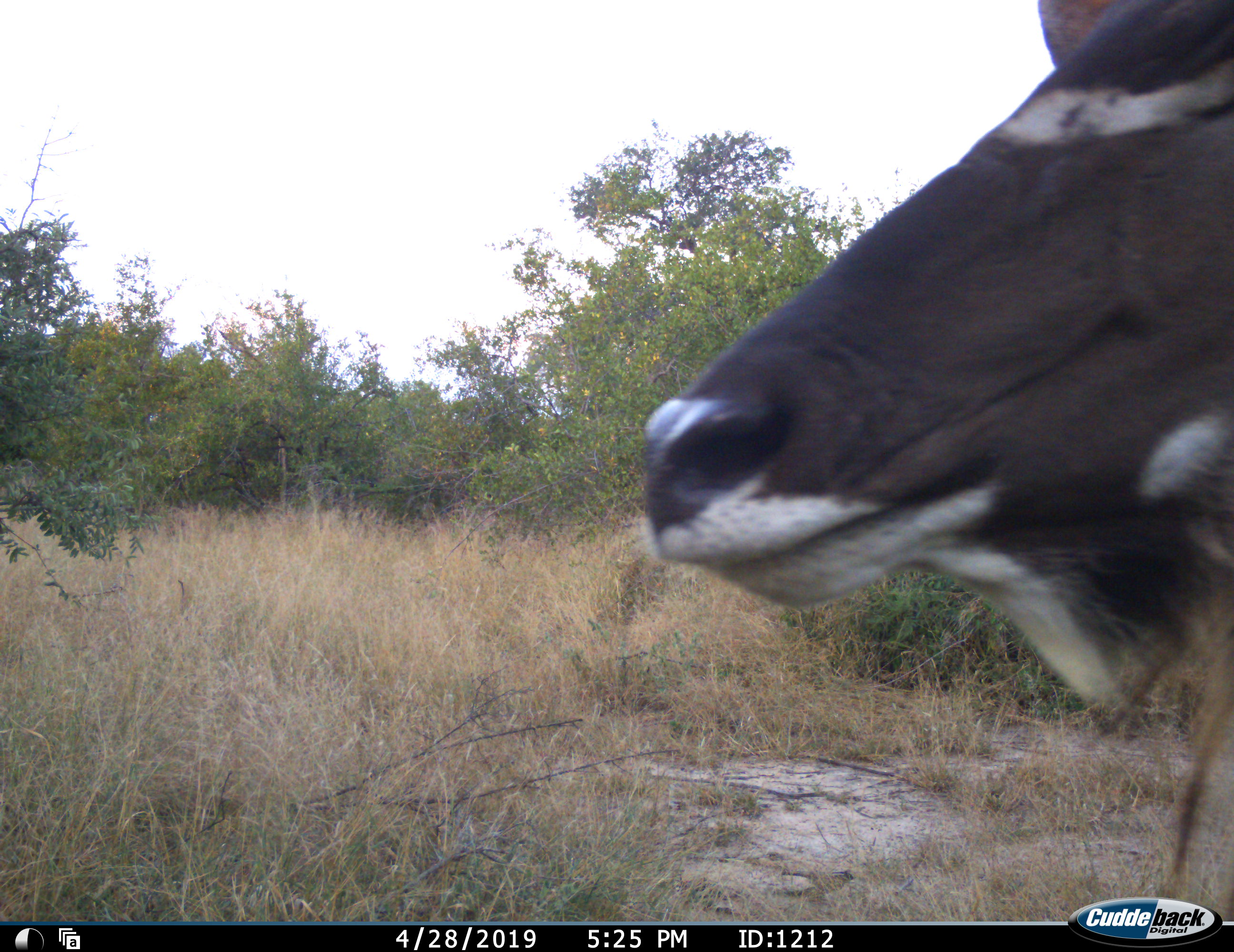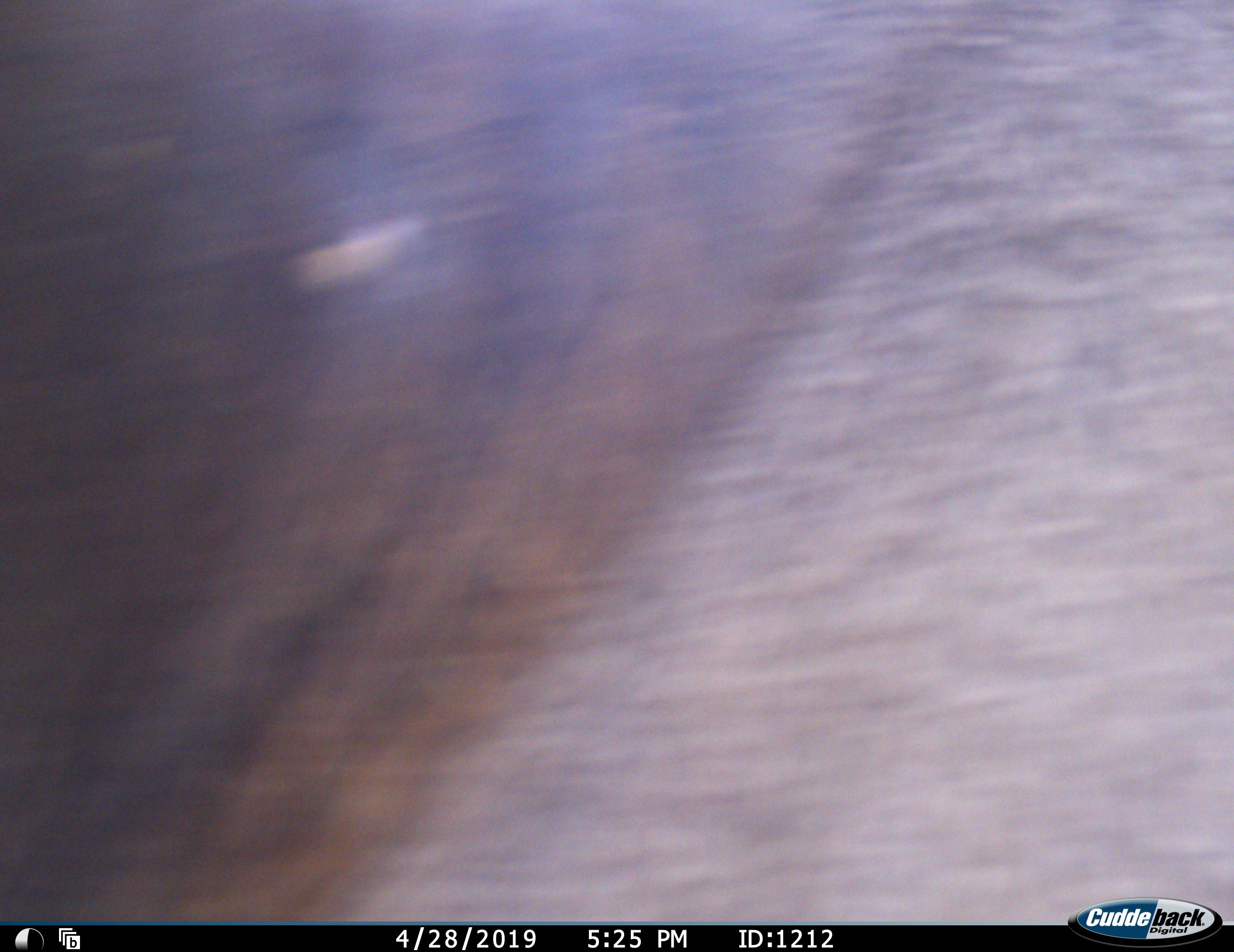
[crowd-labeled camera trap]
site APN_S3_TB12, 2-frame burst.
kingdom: Animalia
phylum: Chordata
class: Mammalia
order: Artiodactyla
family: Bovidae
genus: Tragelaphus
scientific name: Tragelaphus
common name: kudu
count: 1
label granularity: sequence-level